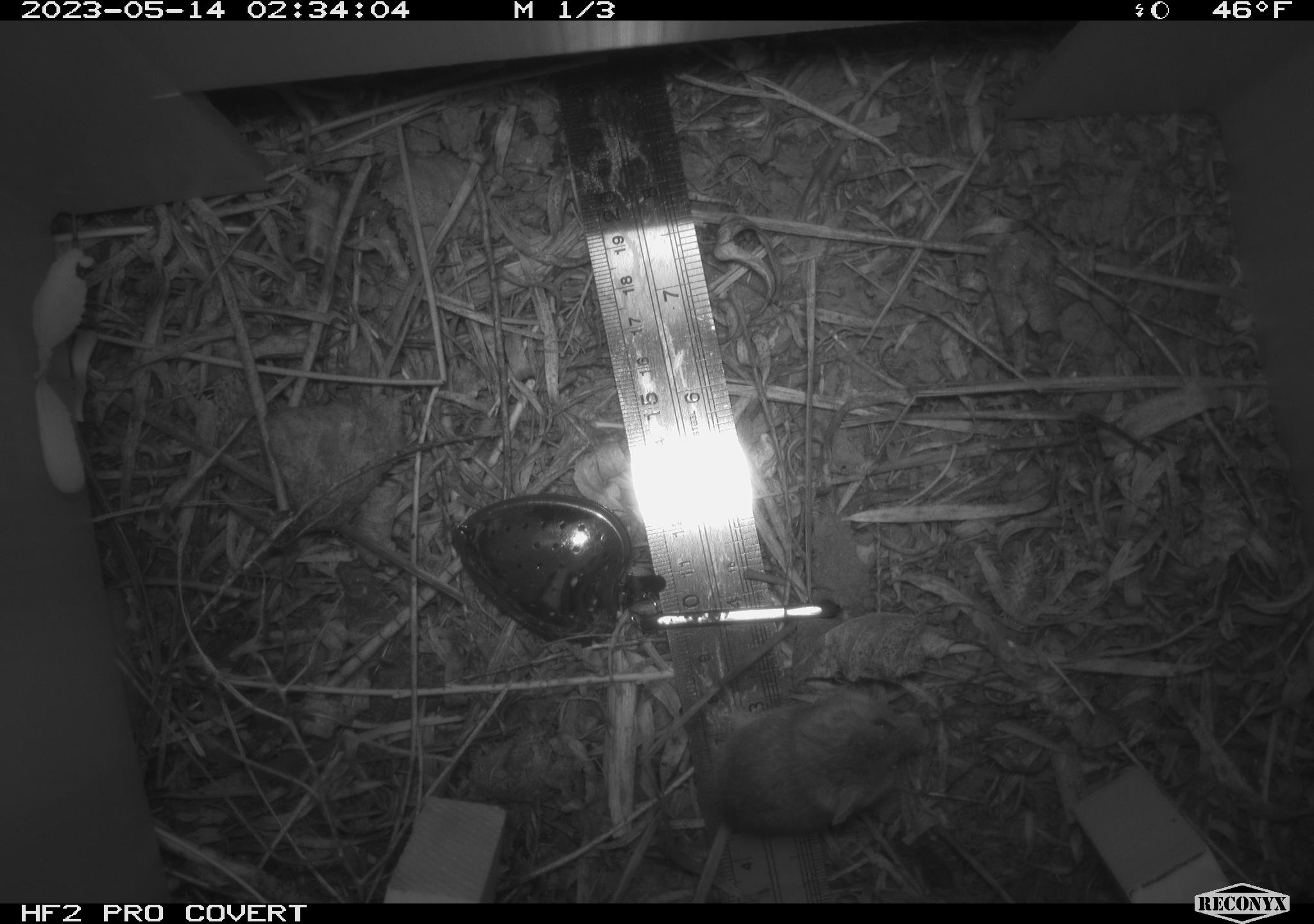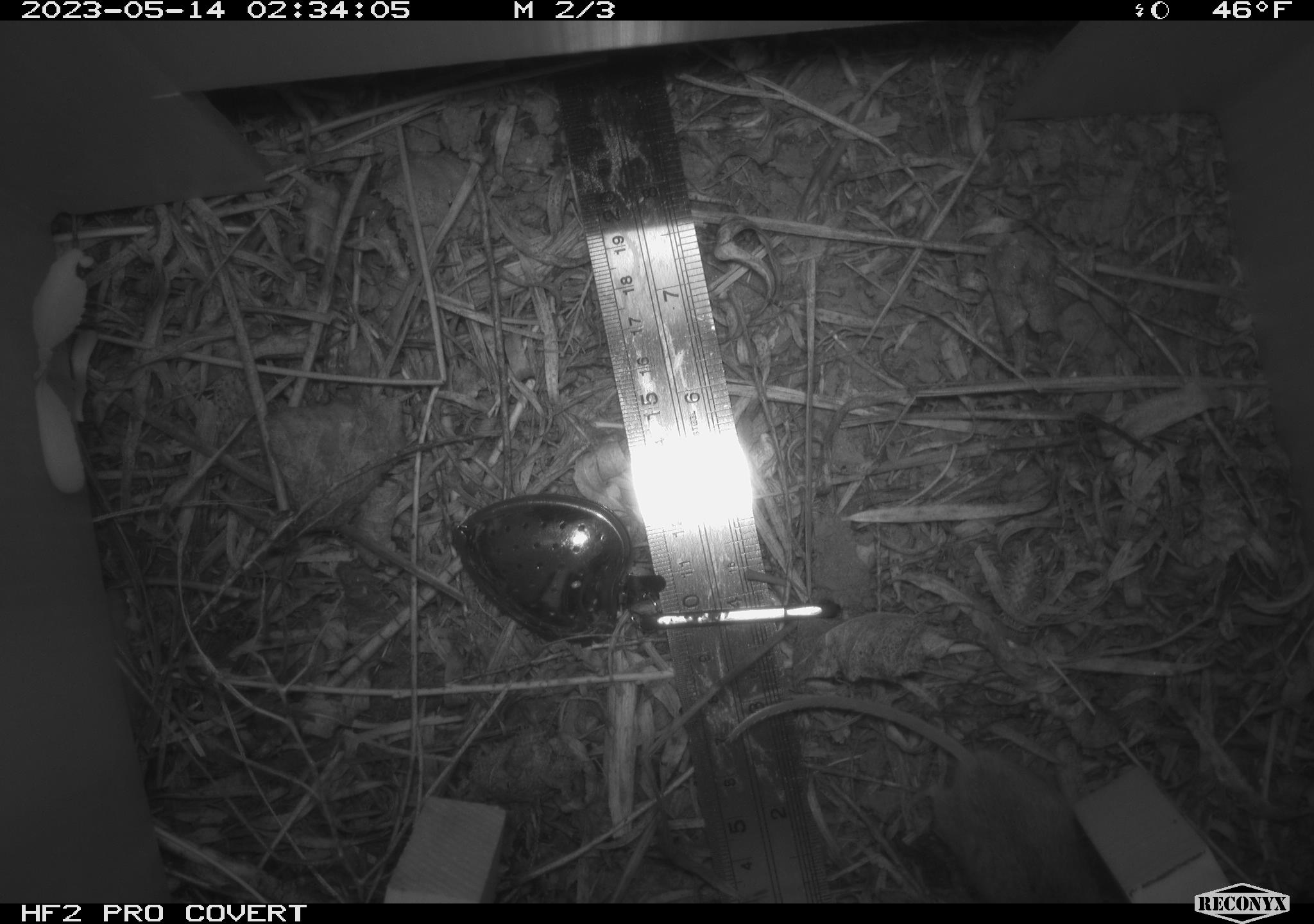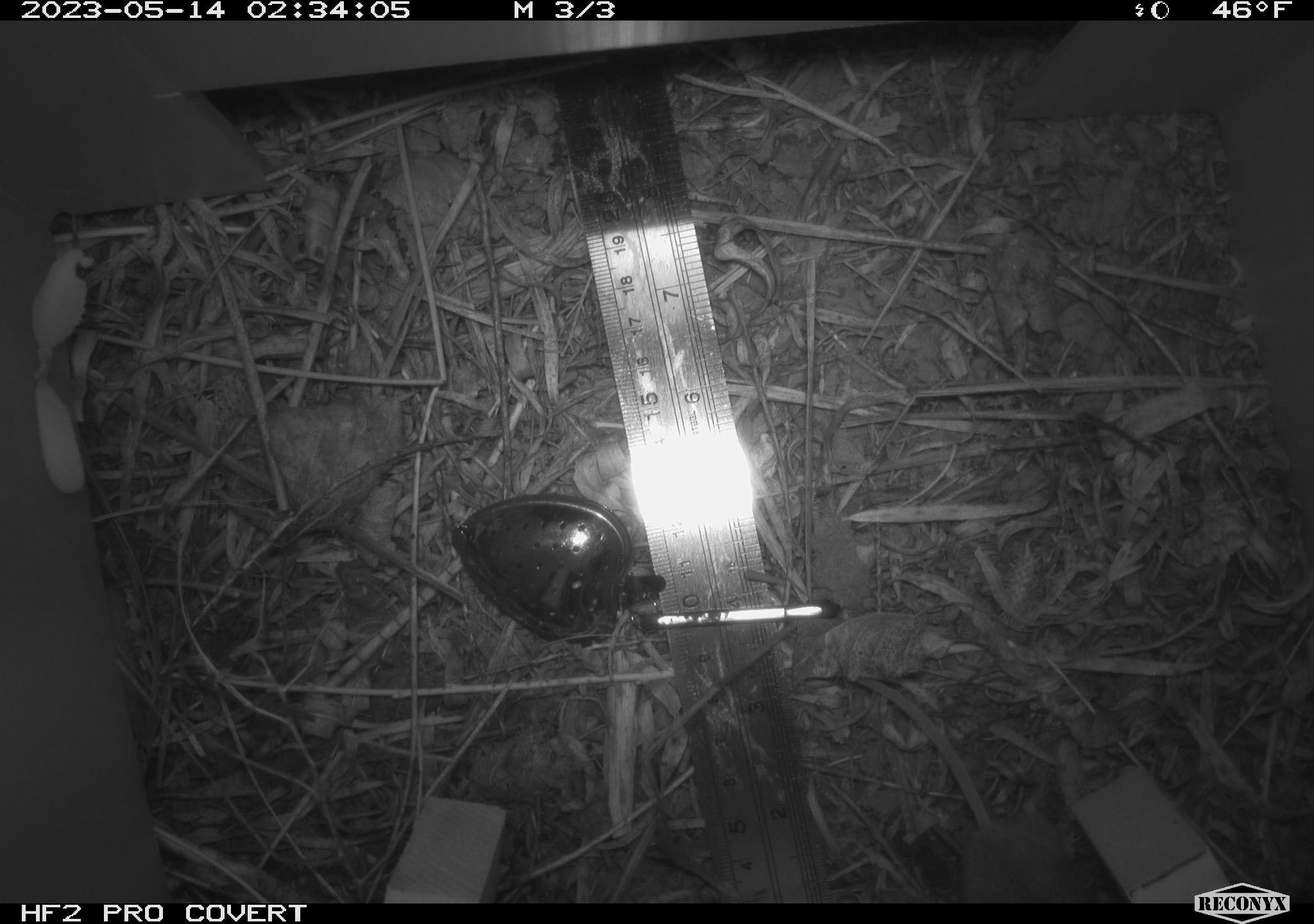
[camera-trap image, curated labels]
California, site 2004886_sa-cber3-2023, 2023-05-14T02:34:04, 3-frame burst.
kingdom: Animalia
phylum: Chordata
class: Mammalia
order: Rodentia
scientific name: Rodentia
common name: mouse species